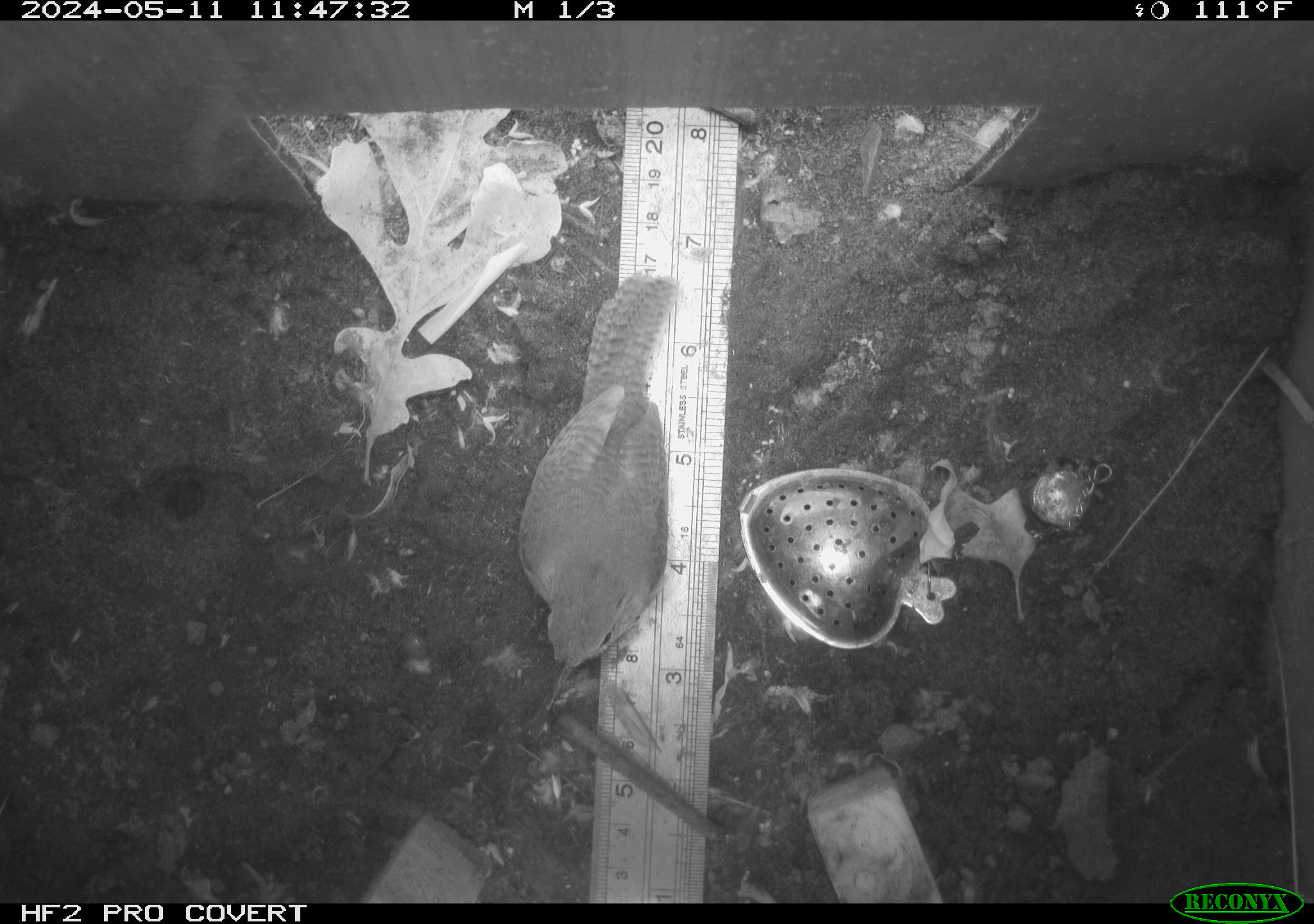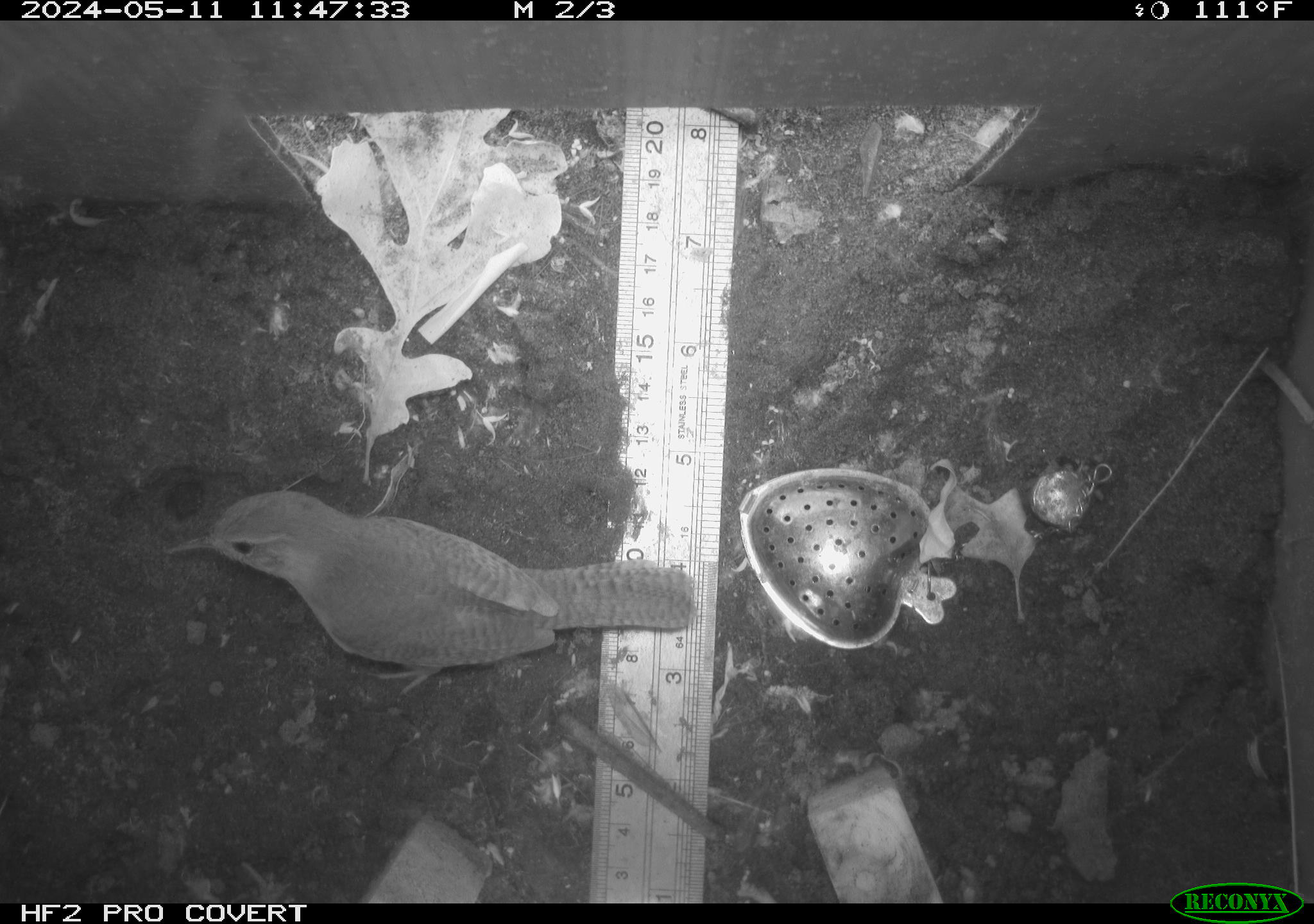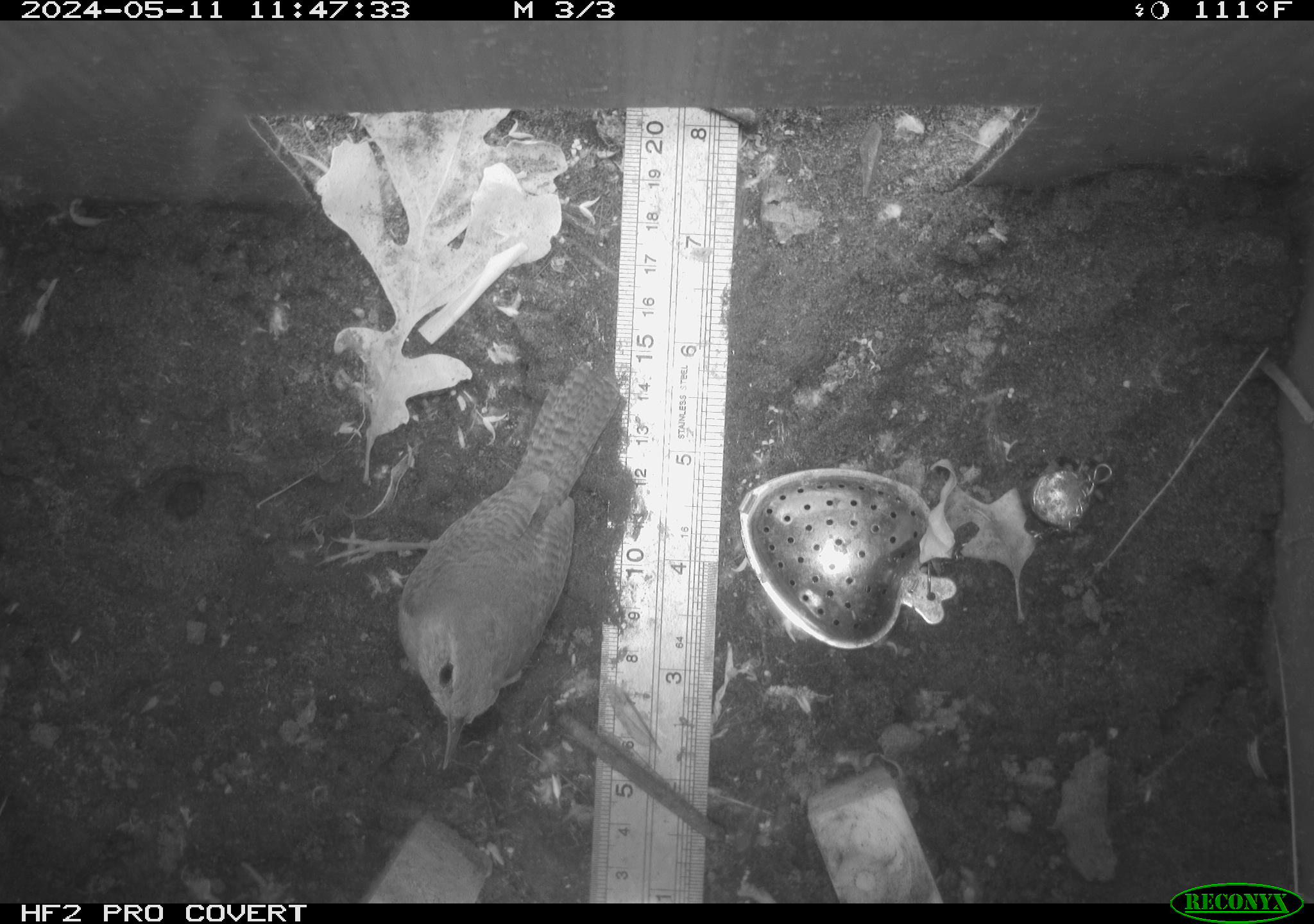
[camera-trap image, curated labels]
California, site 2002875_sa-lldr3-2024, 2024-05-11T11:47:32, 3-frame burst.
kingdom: Animalia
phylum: Chordata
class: Aves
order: Passeriformes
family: Troglodytidae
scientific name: Troglodytidae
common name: wren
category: troglodytidae family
Troglodytidae family (wren) (Troglodytidae).